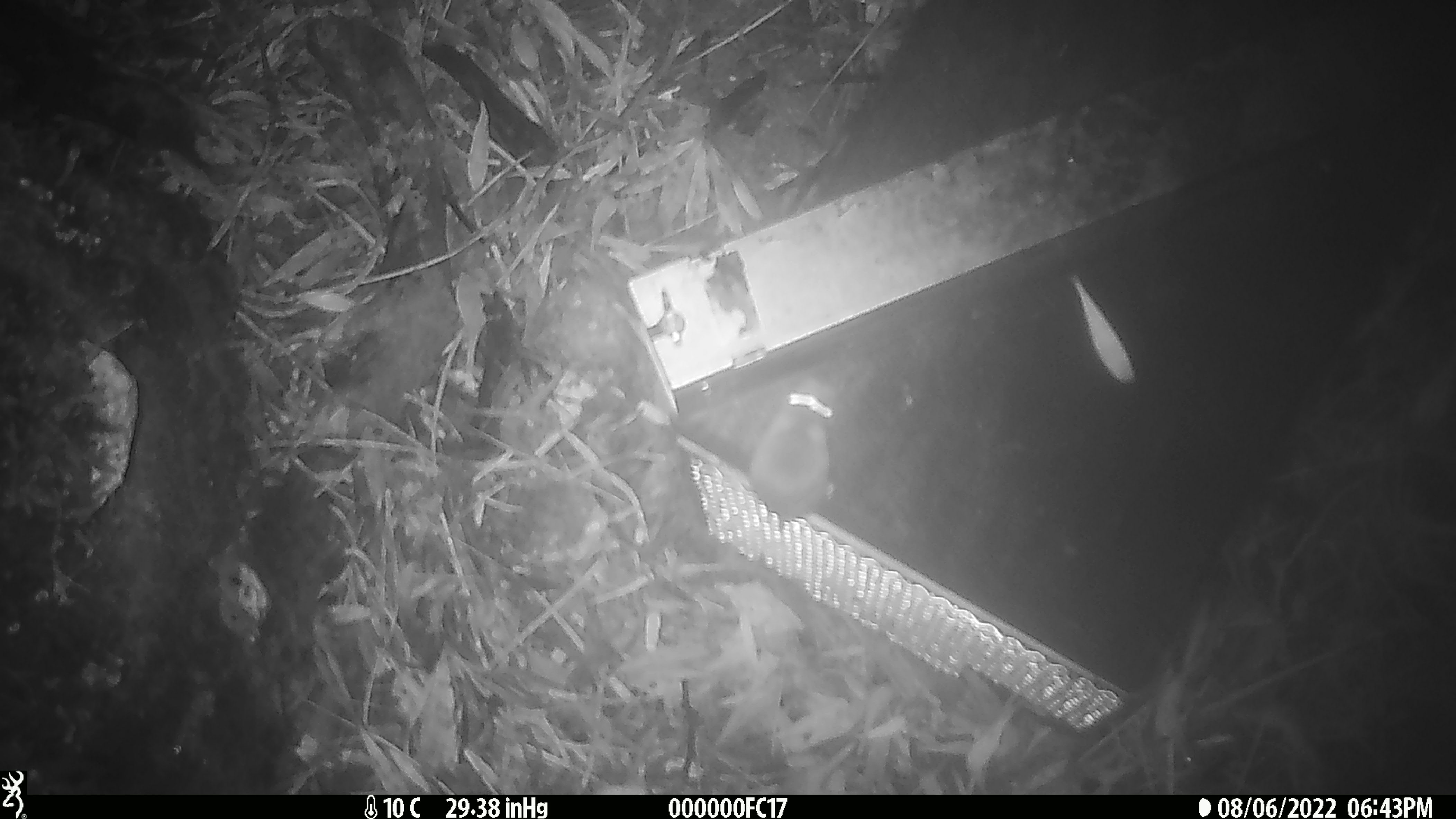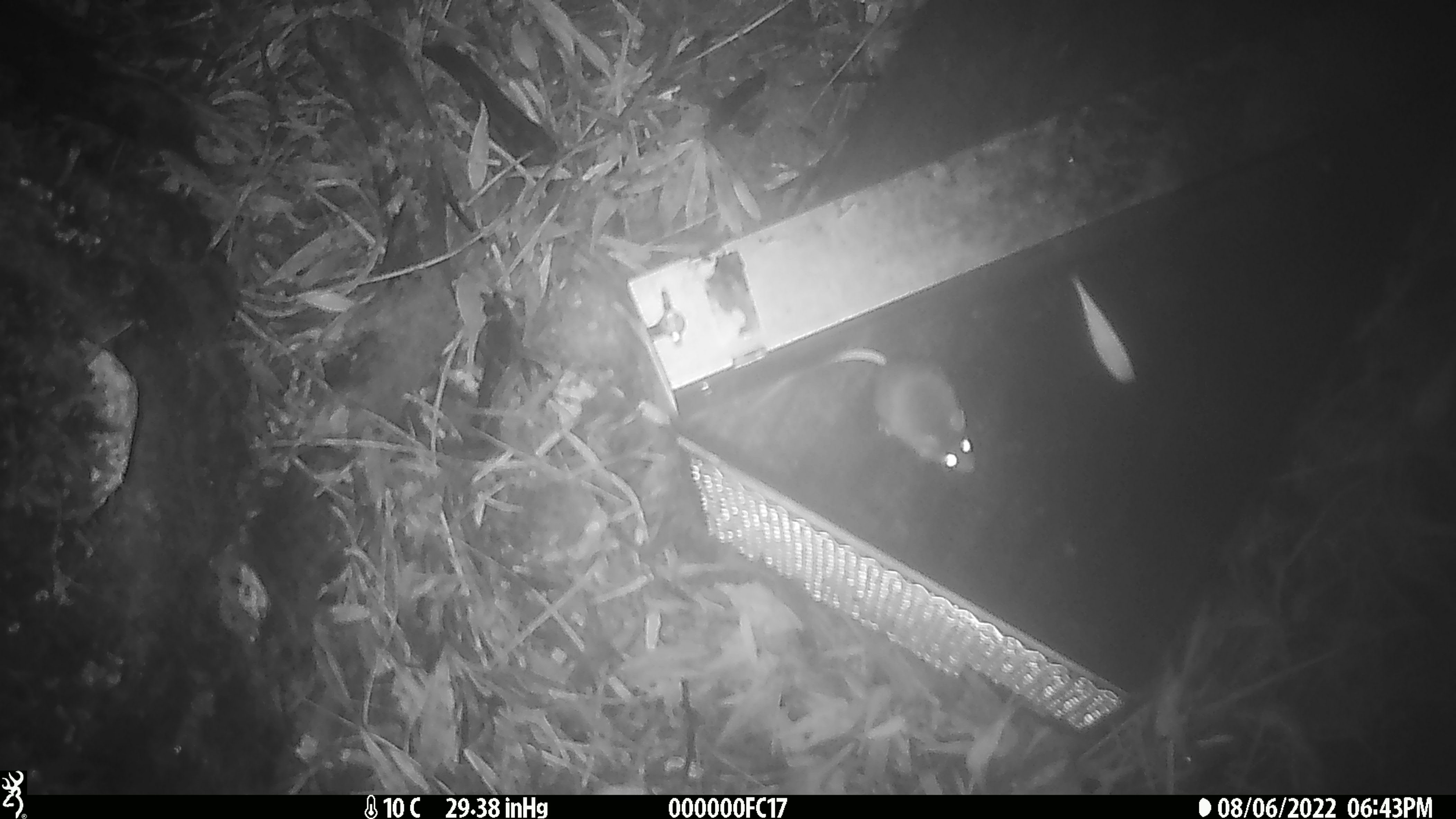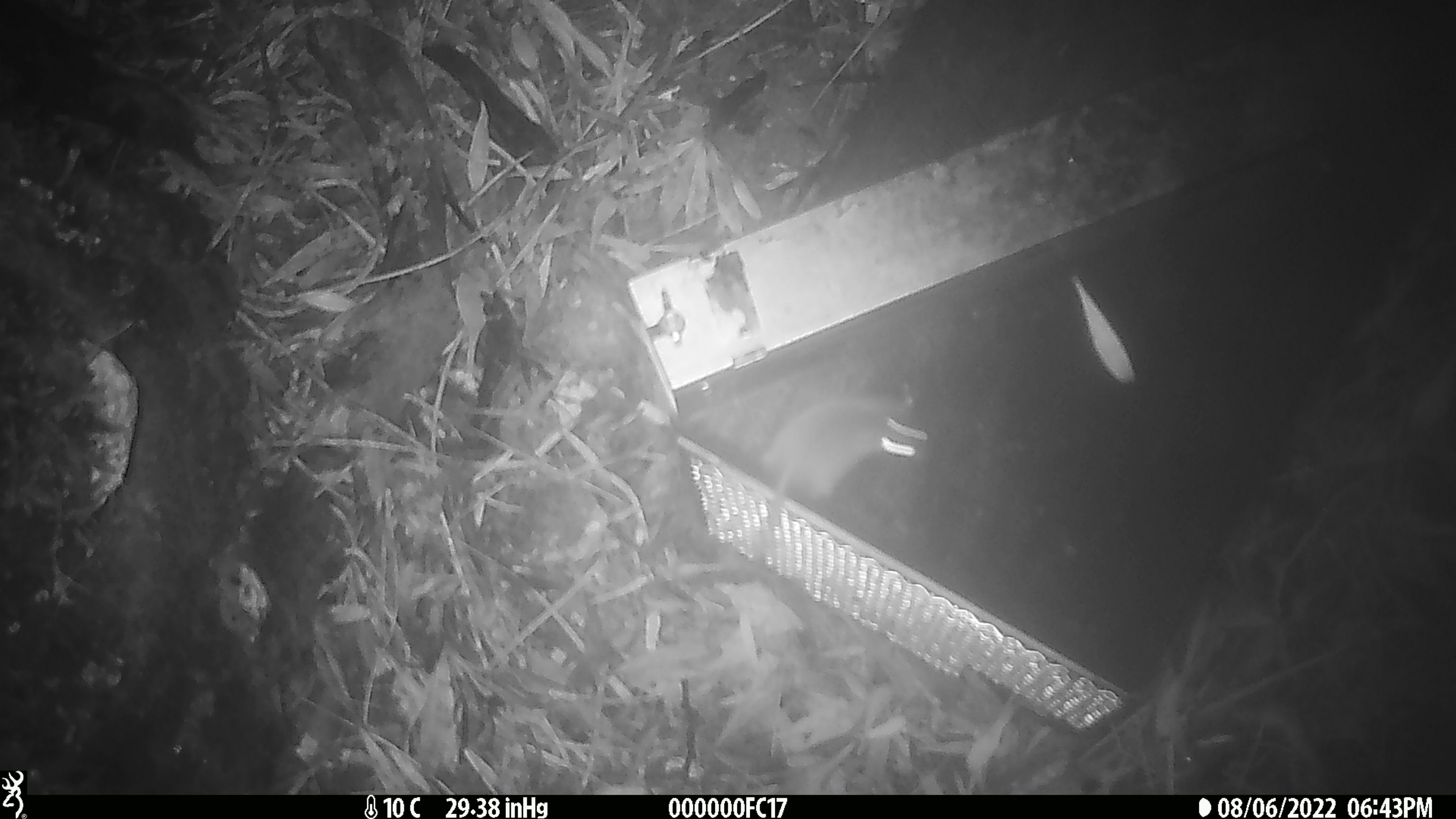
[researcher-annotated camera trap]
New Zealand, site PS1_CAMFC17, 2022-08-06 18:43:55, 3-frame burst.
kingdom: Animalia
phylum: Chordata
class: Mammalia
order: Rodentia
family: Muridae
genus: Mus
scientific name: Mus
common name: mouse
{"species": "mouse (Mus)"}